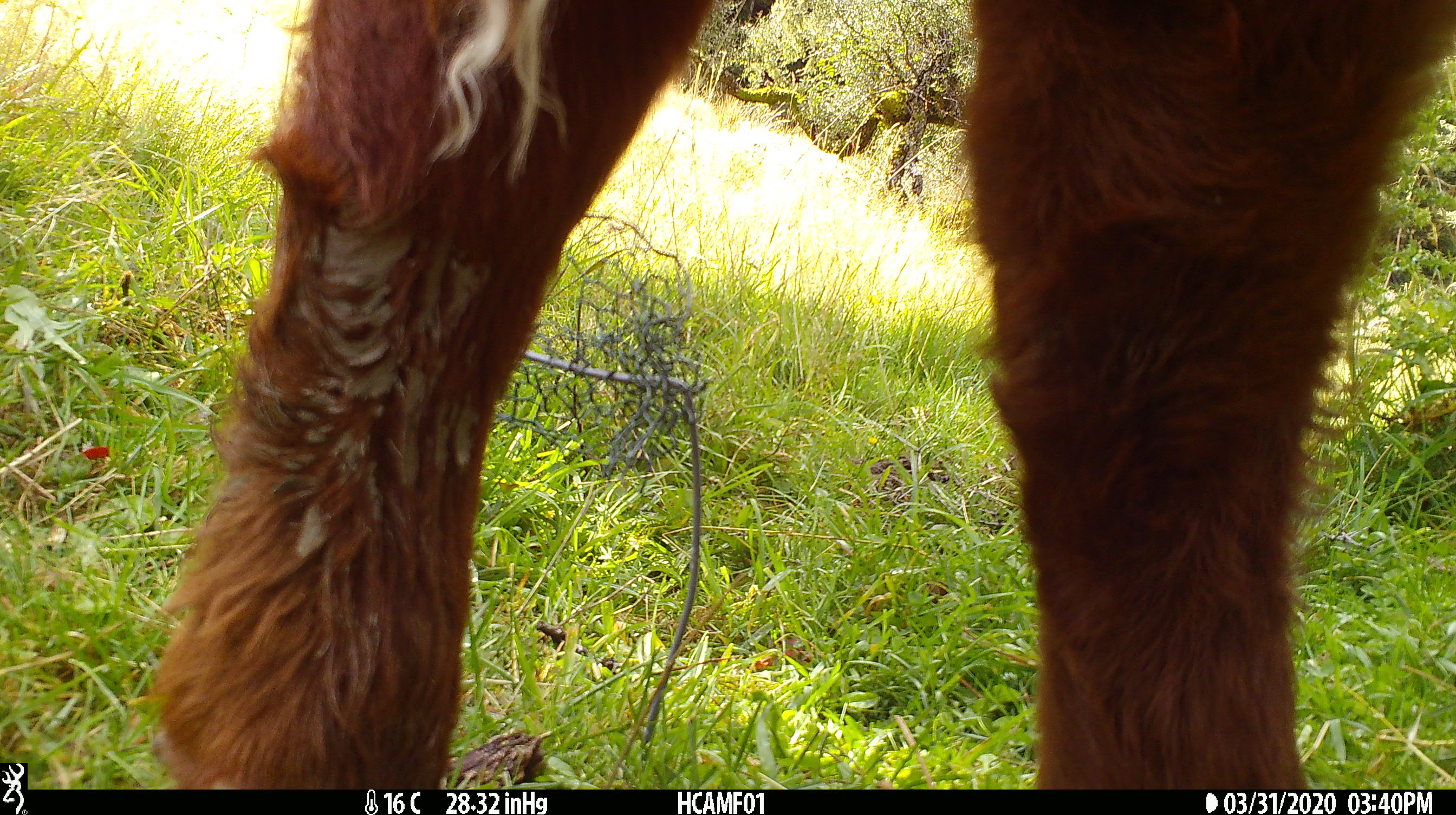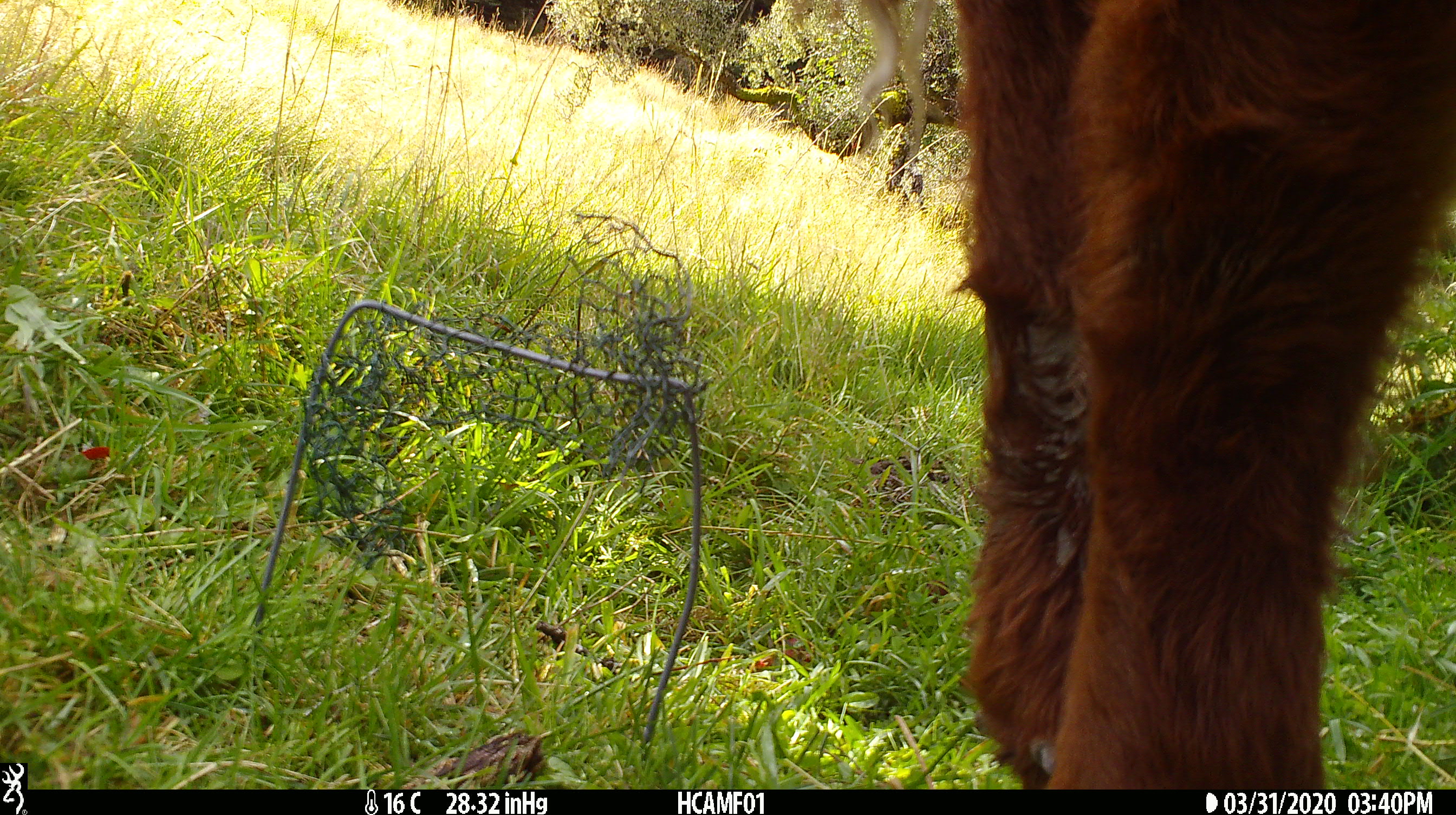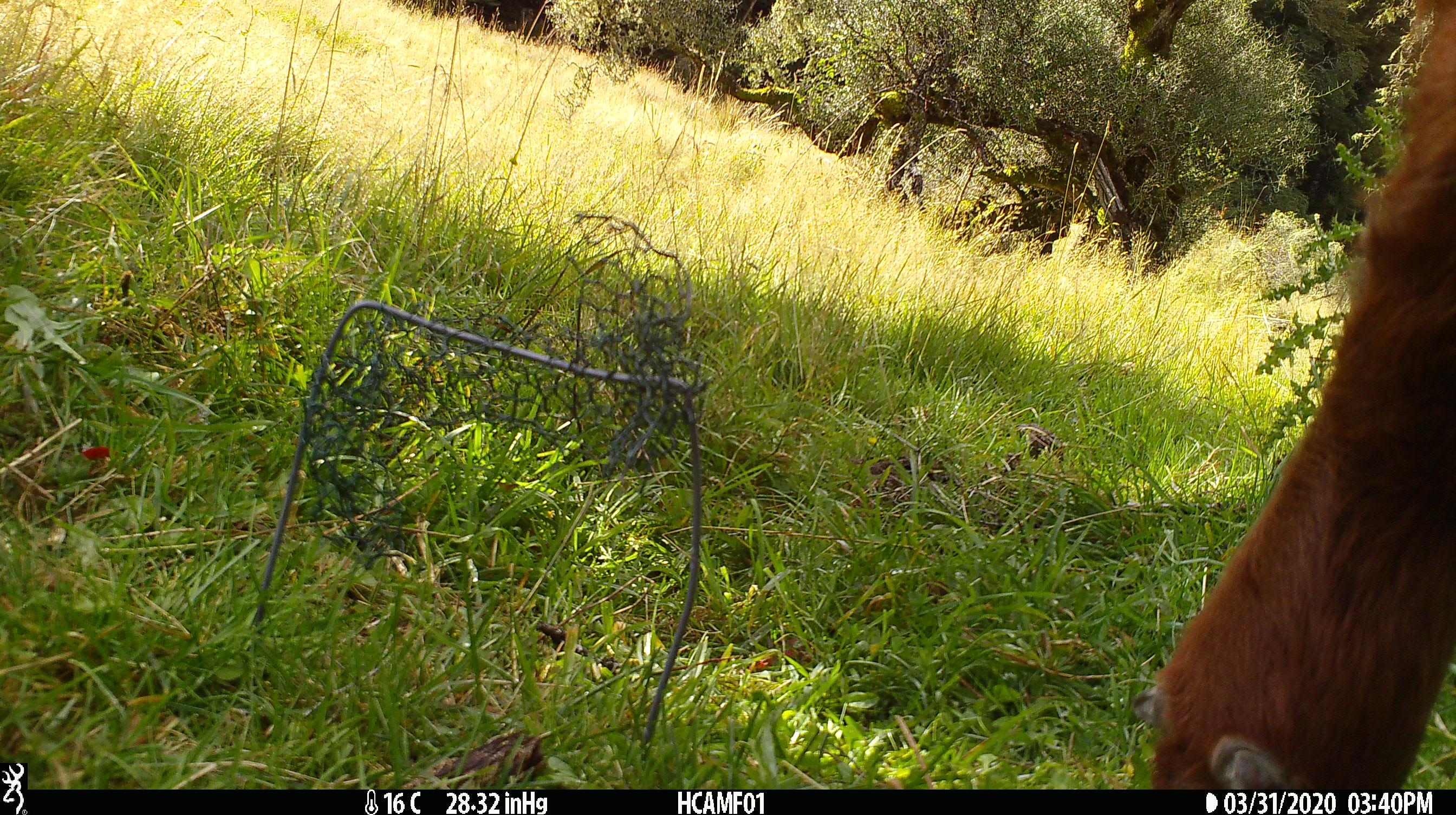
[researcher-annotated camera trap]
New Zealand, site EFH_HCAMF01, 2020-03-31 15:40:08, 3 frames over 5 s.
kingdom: Animalia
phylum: Chordata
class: Mammalia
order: Artiodactyla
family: Bovidae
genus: Bos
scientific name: Bos taurus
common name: domestic cow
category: cow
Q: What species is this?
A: Cow (domestic cow) (Bos taurus).